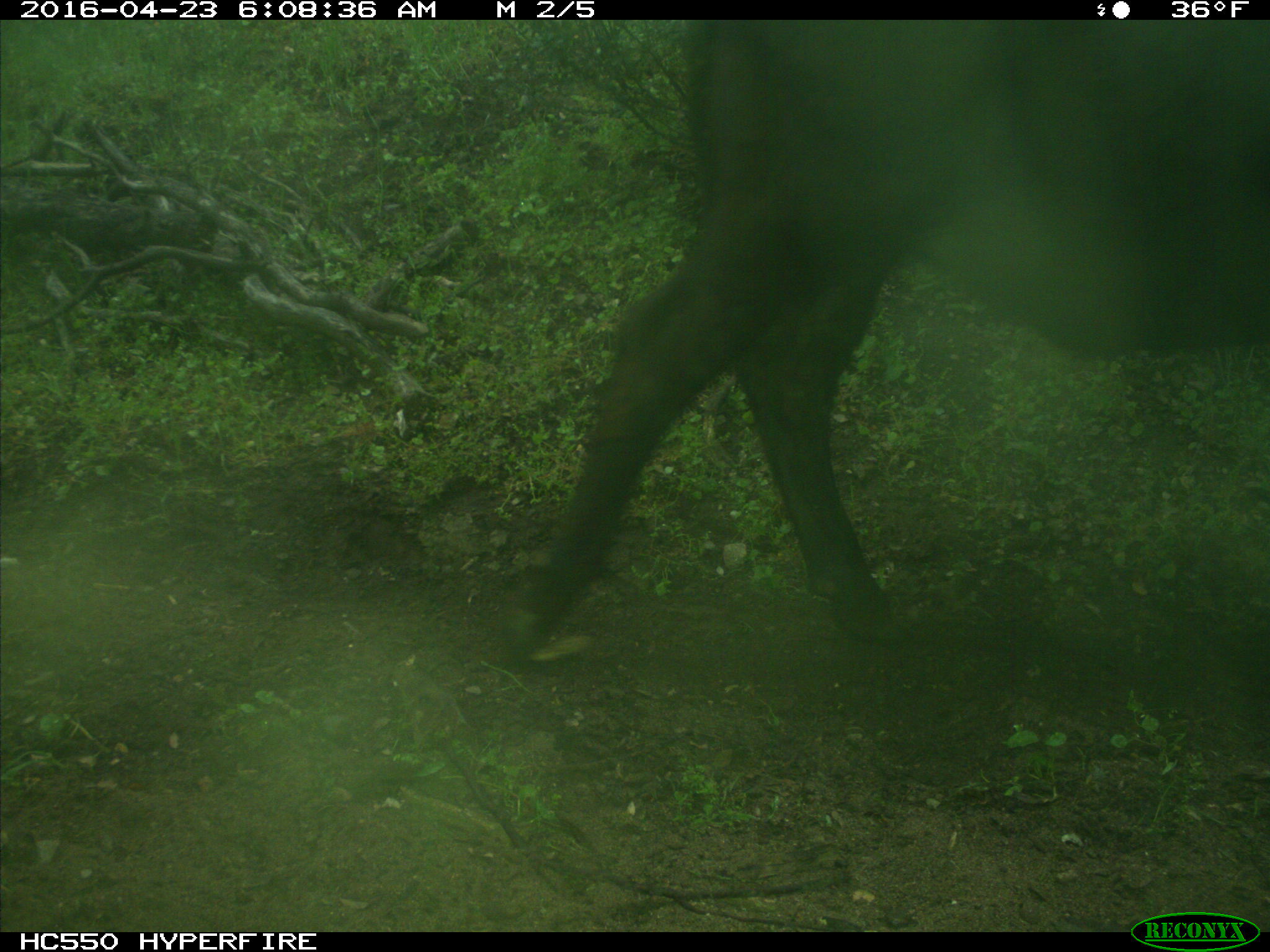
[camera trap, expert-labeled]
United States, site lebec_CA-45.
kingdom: Animalia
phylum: Chordata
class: Mammalia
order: Artiodactyla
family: Bovidae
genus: Bos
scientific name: Bos taurus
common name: domestic cow